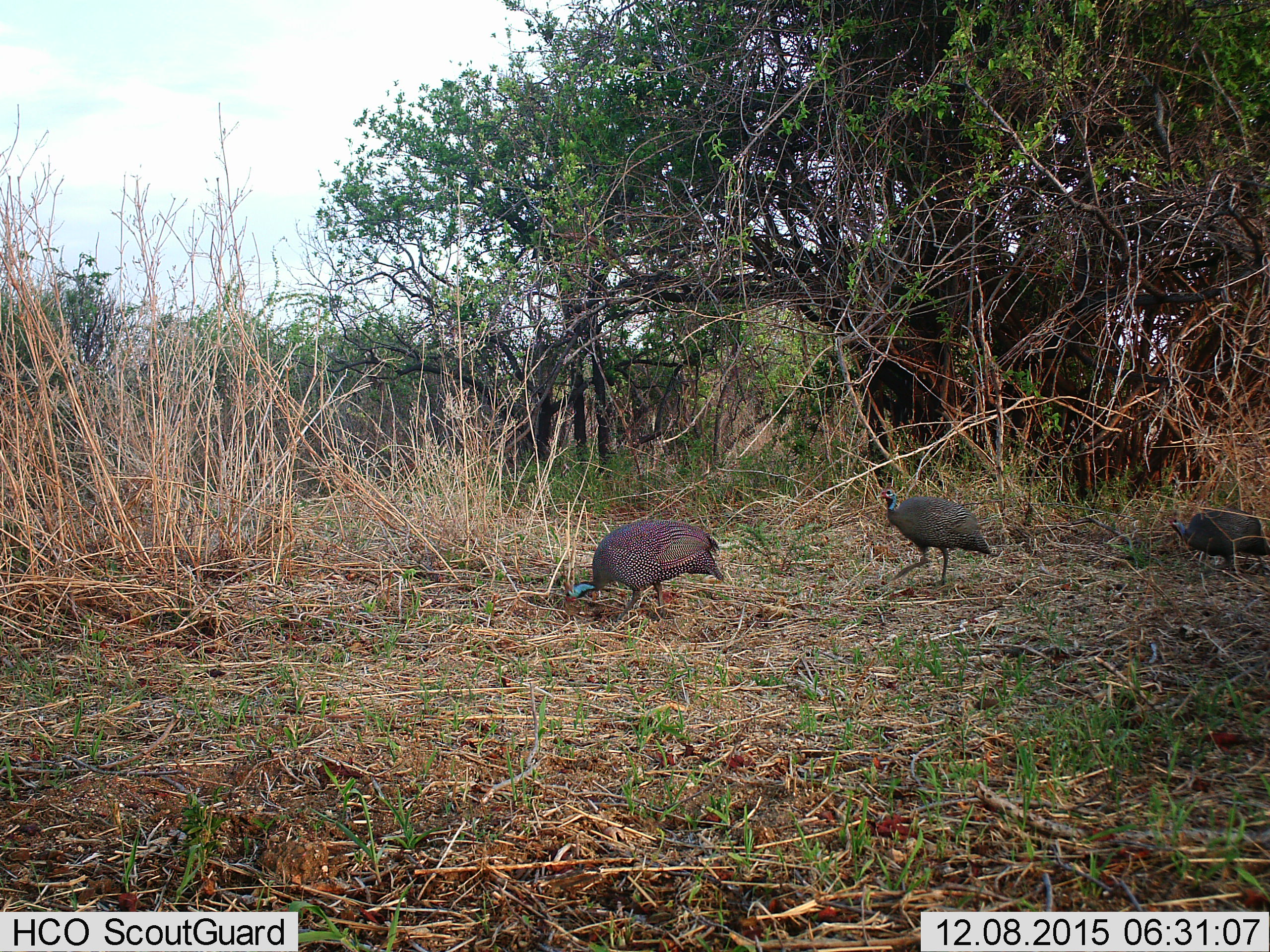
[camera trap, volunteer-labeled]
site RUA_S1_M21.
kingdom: Animalia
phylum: Chordata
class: Aves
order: Galliformes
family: Numididae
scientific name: Numididae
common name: guineafowl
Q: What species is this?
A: Guineafowl (Numididae).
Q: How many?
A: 3.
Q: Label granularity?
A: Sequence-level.